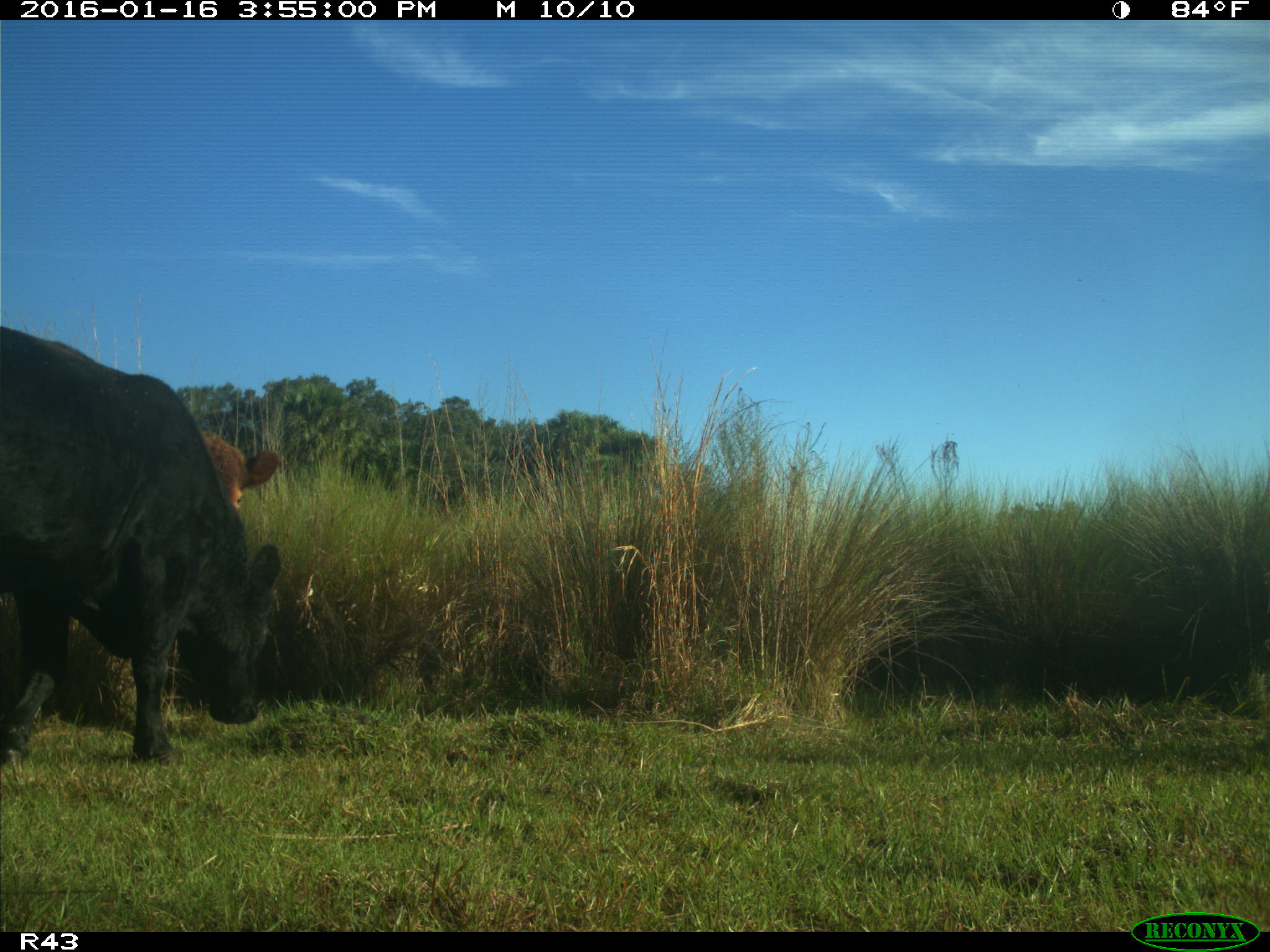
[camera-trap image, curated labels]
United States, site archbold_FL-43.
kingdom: Animalia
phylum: Chordata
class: Mammalia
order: Artiodactyla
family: Bovidae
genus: Bos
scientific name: Bos taurus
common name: domestic cow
Bos taurus (domestic cow).